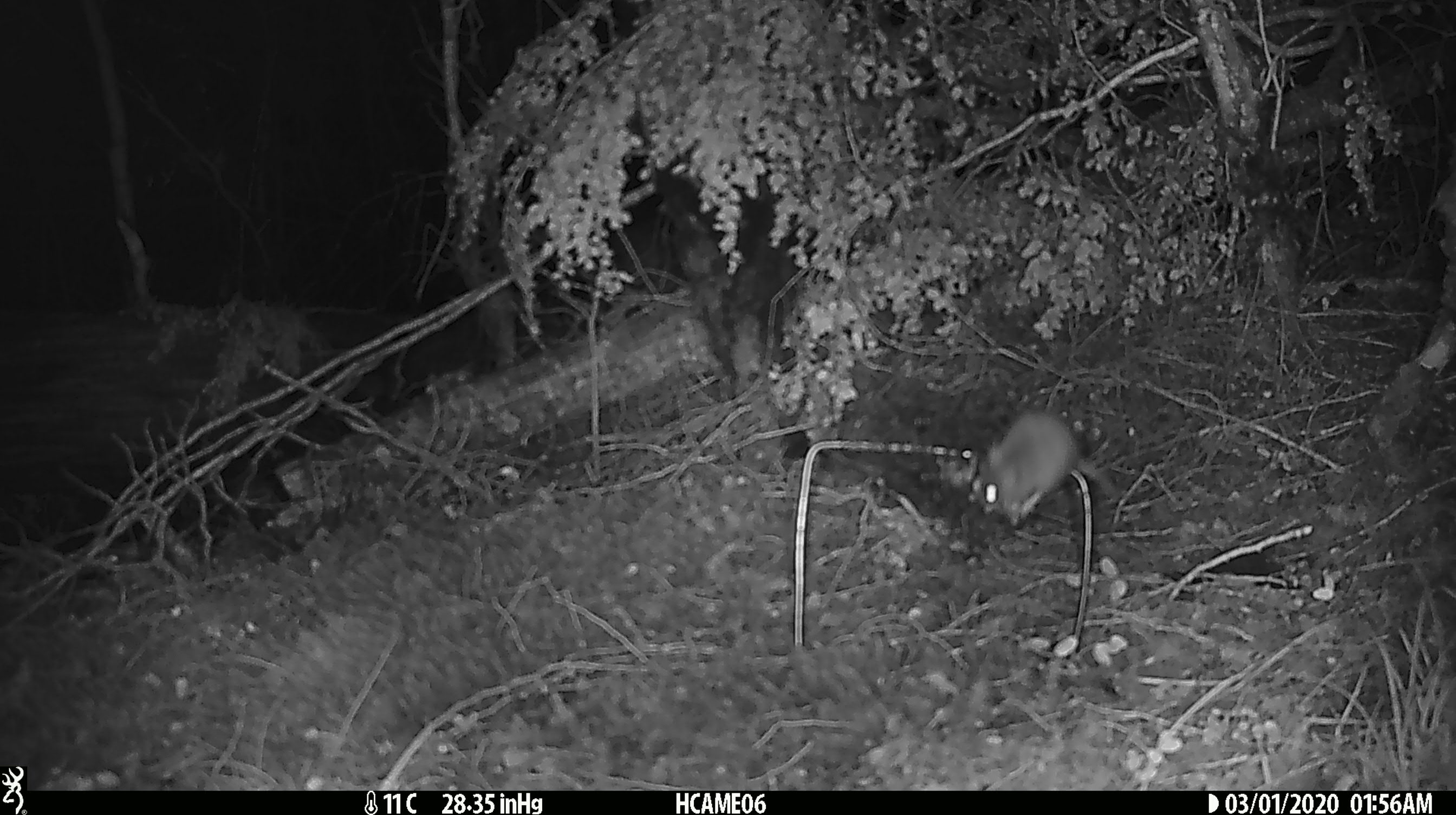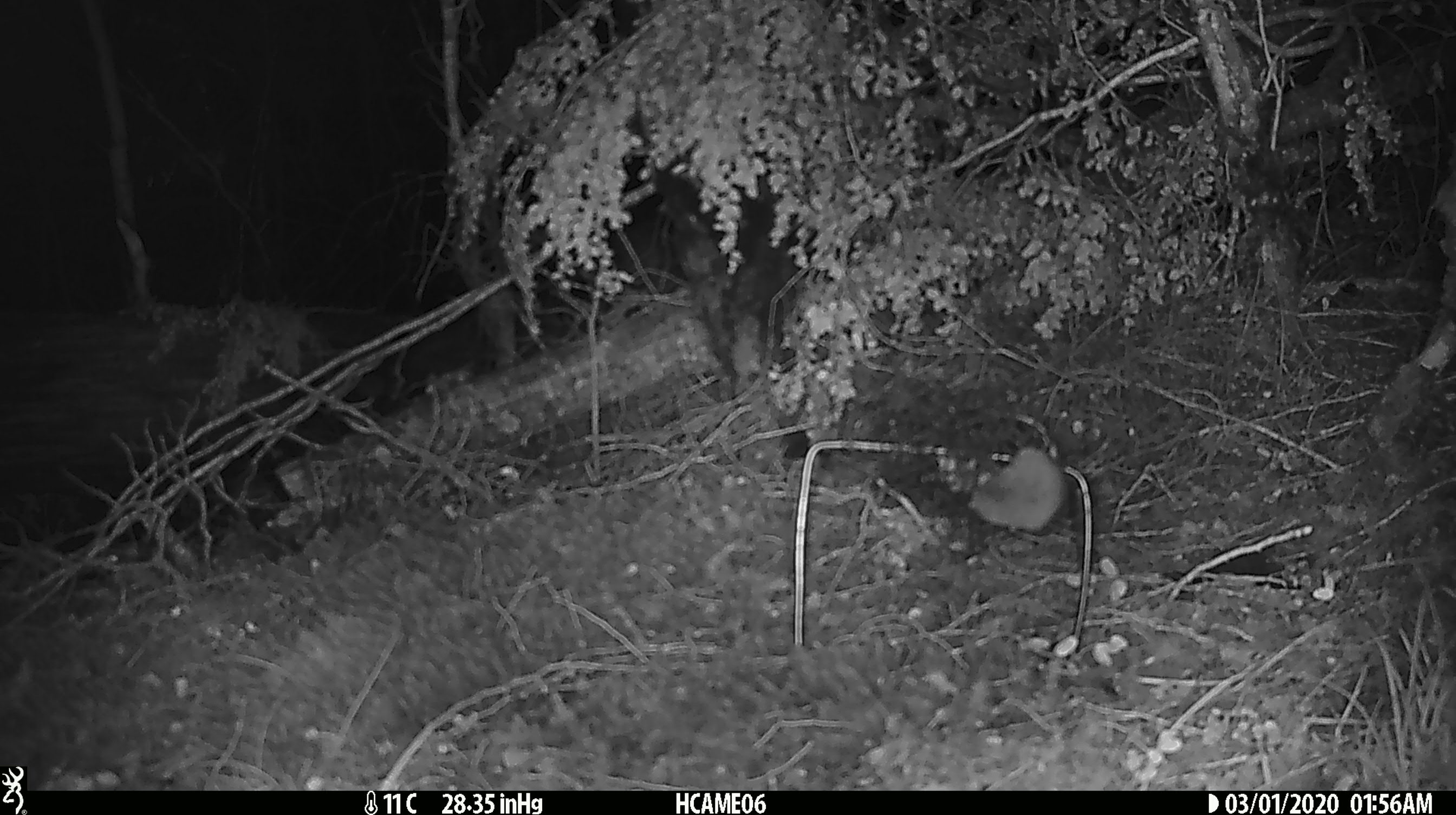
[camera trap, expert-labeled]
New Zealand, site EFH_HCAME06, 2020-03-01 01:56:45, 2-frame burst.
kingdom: Animalia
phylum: Chordata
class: Mammalia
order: Rodentia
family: Muridae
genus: Mus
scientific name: Mus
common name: mouse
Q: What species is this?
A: Mouse (Mus).